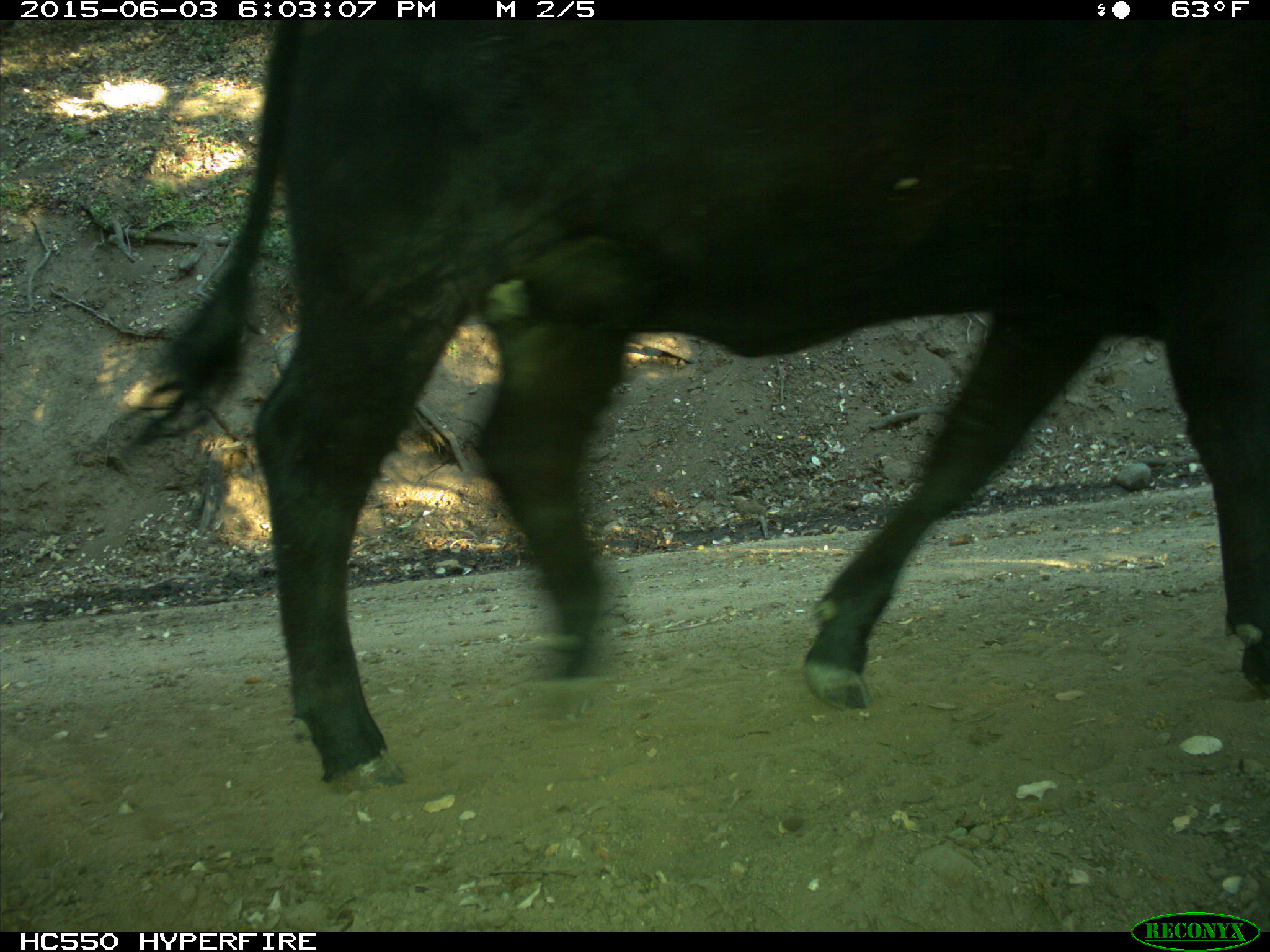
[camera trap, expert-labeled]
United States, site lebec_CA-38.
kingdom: Animalia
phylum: Chordata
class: Mammalia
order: Artiodactyla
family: Bovidae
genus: Bos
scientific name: Bos taurus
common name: domestic cow